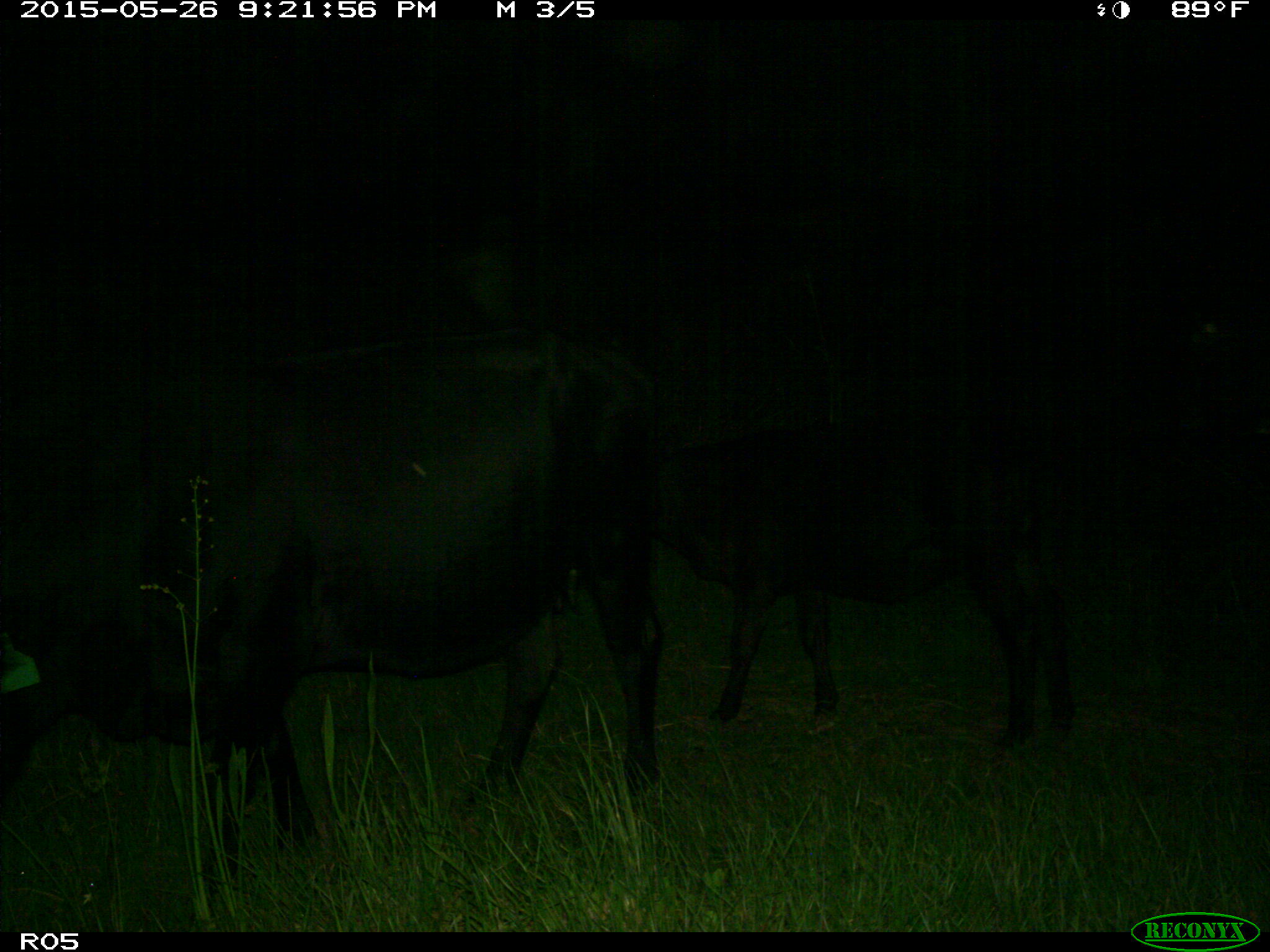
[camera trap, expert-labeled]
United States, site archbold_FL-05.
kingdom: Animalia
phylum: Chordata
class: Mammalia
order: Artiodactyla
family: Bovidae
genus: Bos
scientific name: Bos taurus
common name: domestic cow